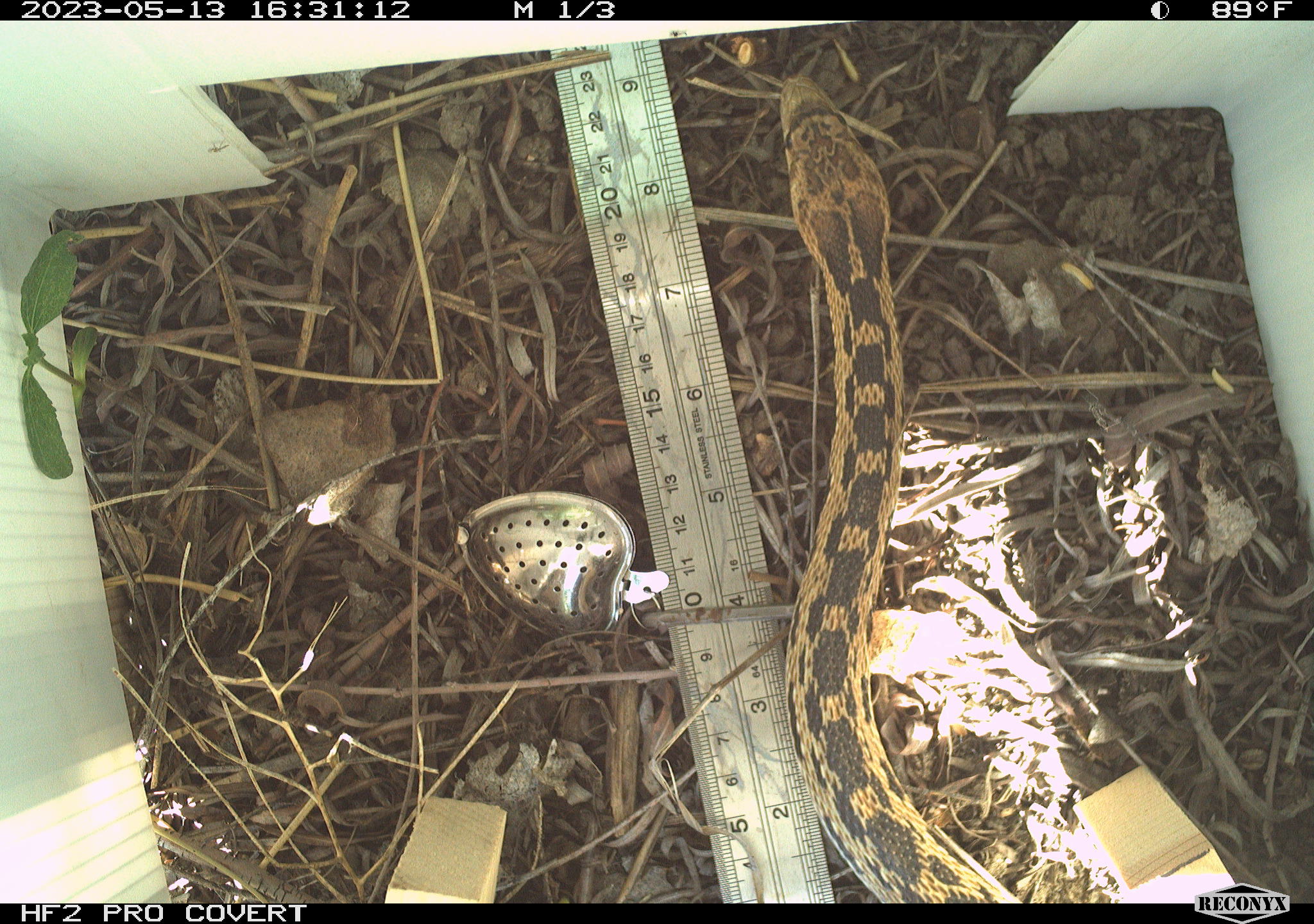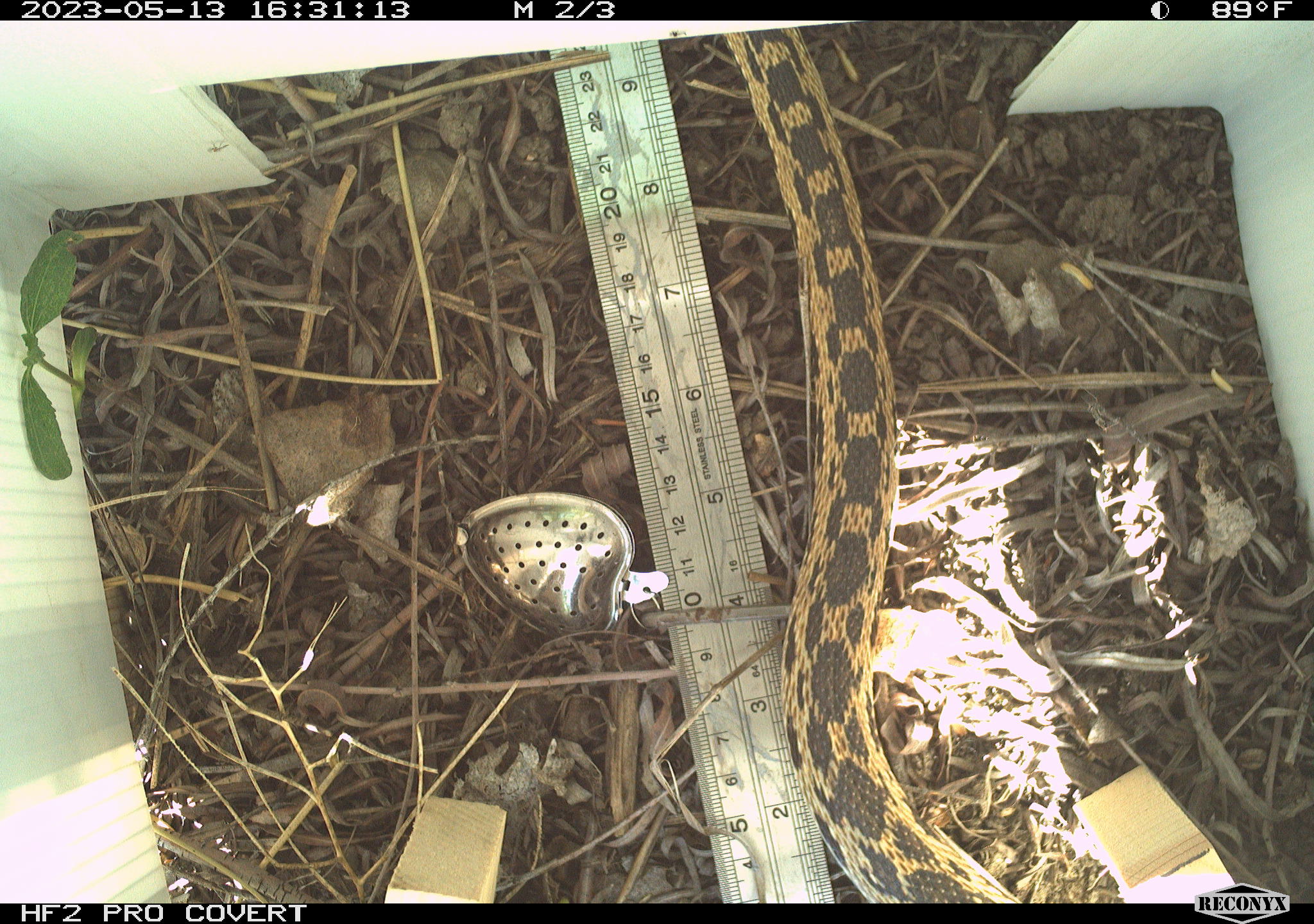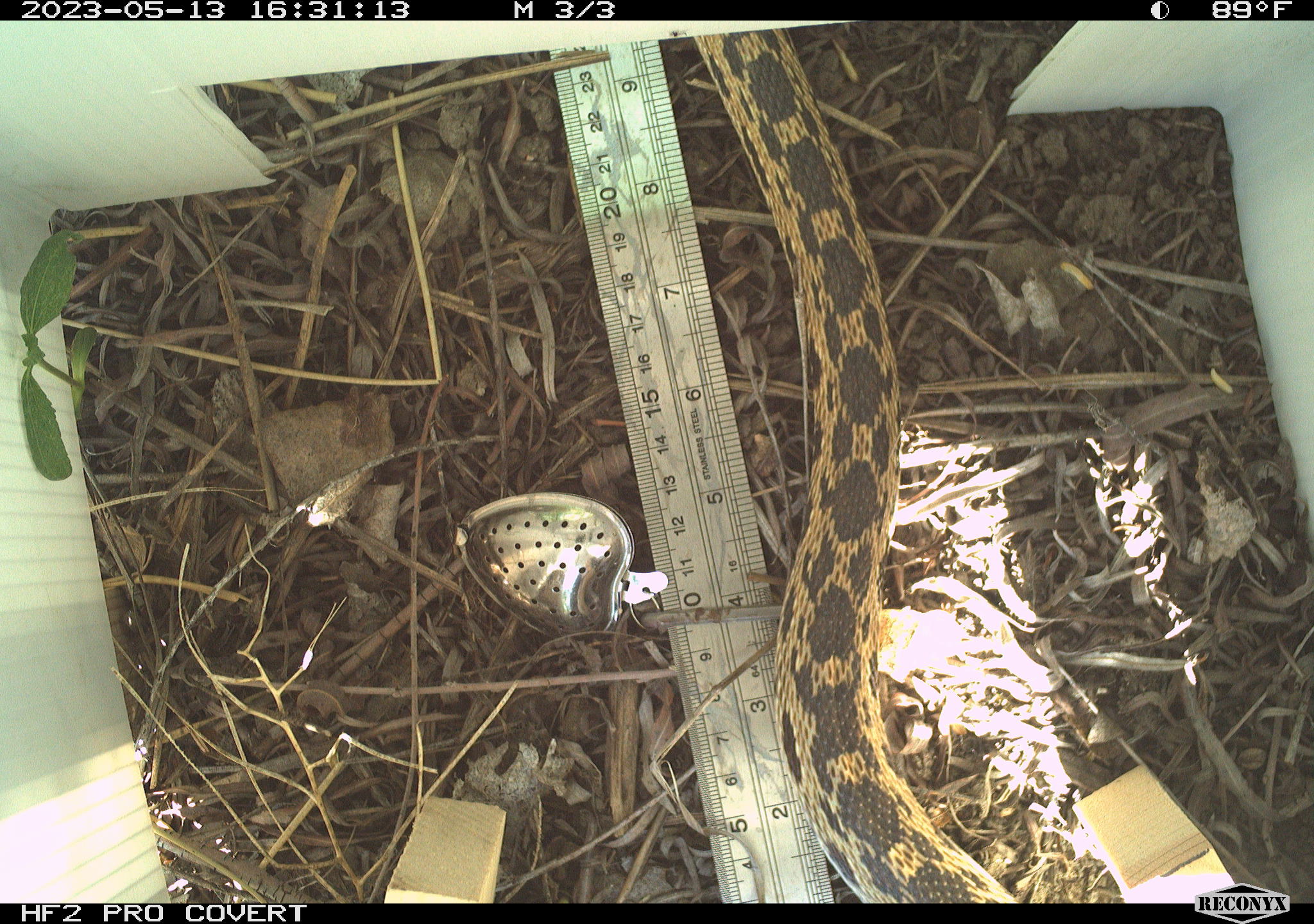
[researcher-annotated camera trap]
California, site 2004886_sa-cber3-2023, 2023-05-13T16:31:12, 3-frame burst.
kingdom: Animalia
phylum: Chordata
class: Reptilia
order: Squamata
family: Colubridae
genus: Pituophis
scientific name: Pituophis catenifer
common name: gophersnake